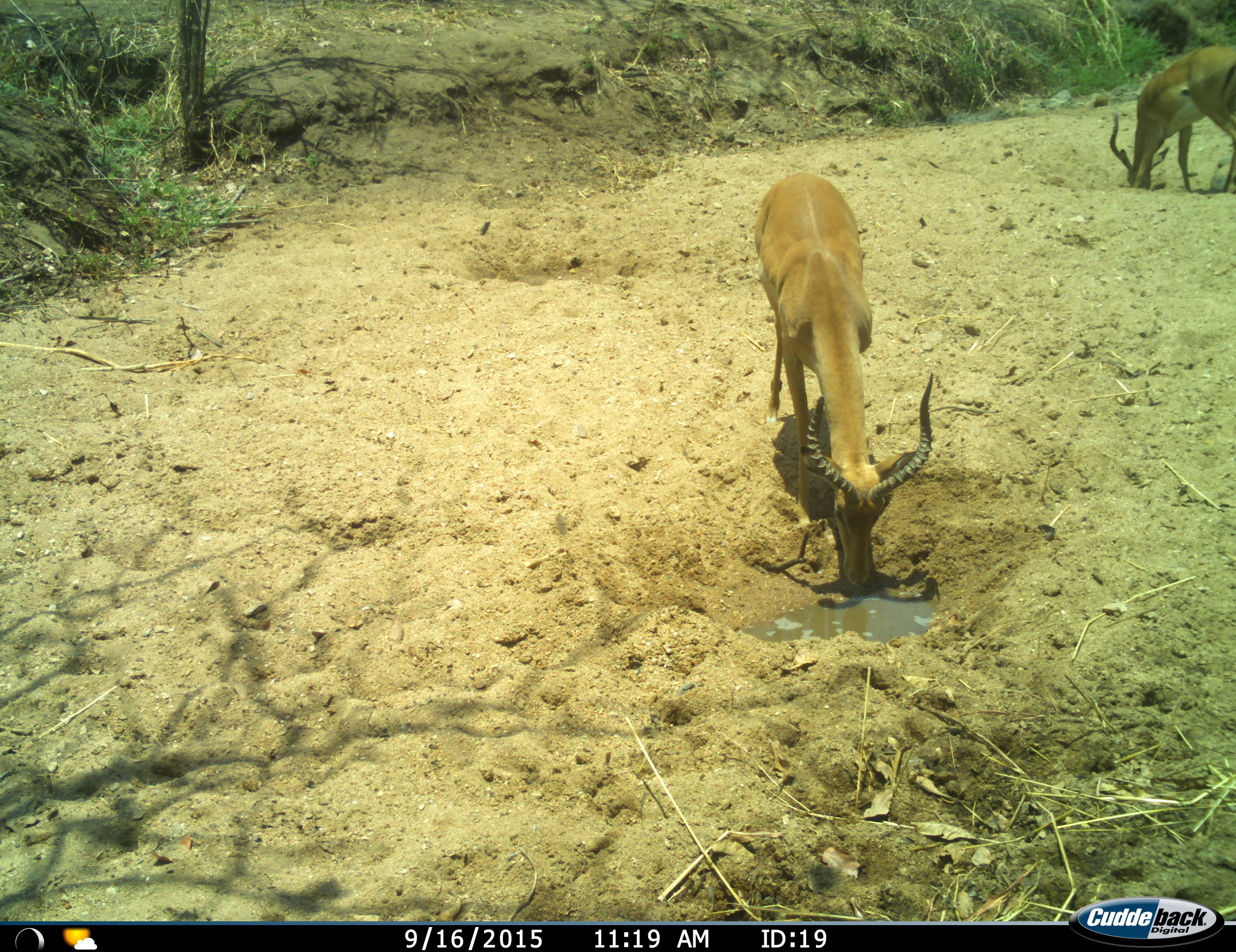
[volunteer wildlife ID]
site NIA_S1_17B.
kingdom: Animalia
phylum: Chordata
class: Mammalia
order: Artiodactyla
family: Bovidae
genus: Aepyceros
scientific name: Aepyceros melampus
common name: impala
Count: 2.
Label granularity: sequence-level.